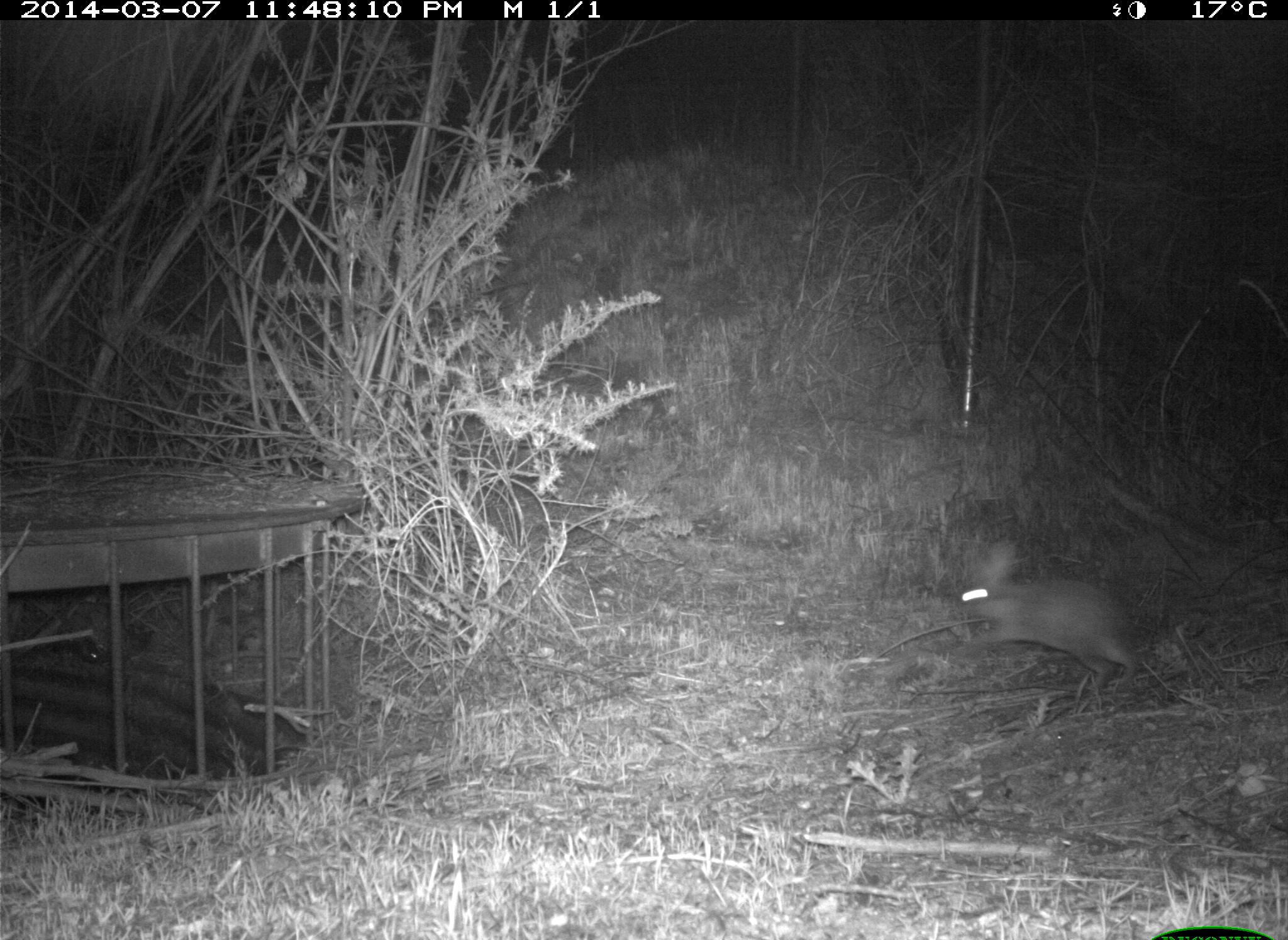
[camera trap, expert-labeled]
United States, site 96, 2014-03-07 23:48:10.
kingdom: Animalia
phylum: Chordata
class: Mammalia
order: Lagomorpha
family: Leporidae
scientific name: Leporidae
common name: rabbits and hares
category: rabbit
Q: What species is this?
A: Rabbit (rabbits and hares) (Leporidae).